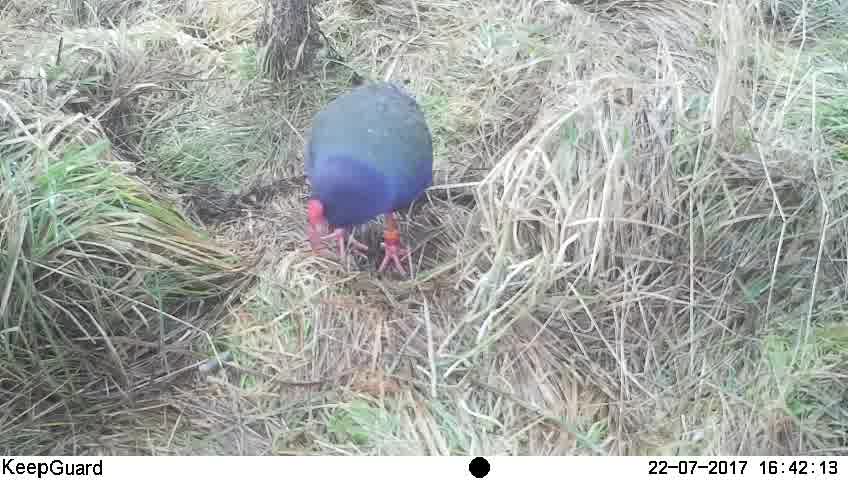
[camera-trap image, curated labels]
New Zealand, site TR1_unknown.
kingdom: Animalia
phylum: Chordata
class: Aves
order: Gruiformes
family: Rallidae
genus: Porphyrio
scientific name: Porphyrio mantelli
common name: takahe